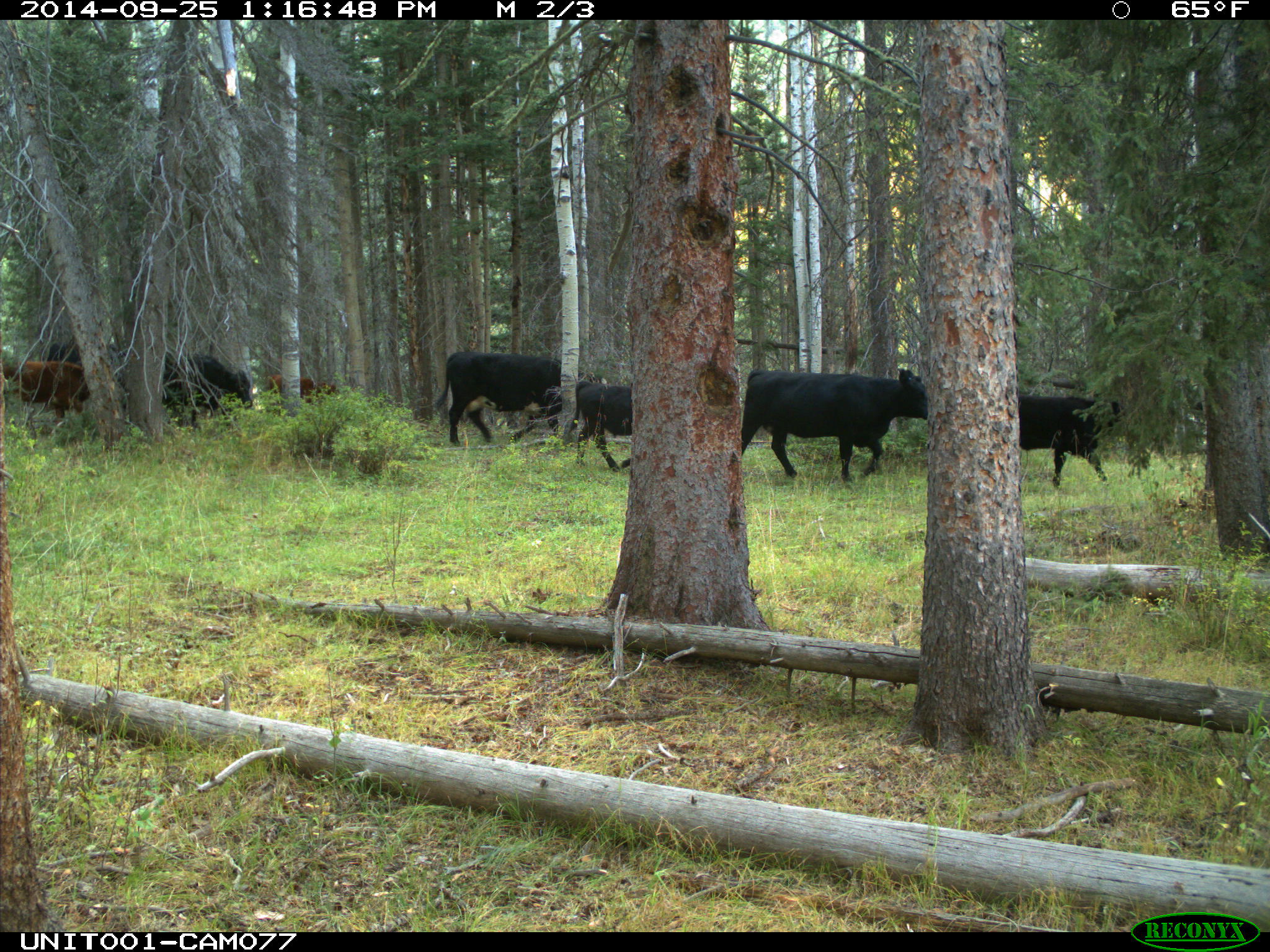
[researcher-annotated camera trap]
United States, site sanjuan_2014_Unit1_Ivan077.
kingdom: Animalia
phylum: Chordata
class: Mammalia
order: Artiodactyla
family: Bovidae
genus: Bos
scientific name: Bos taurus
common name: domestic cow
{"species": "Bos taurus (domestic cow)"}